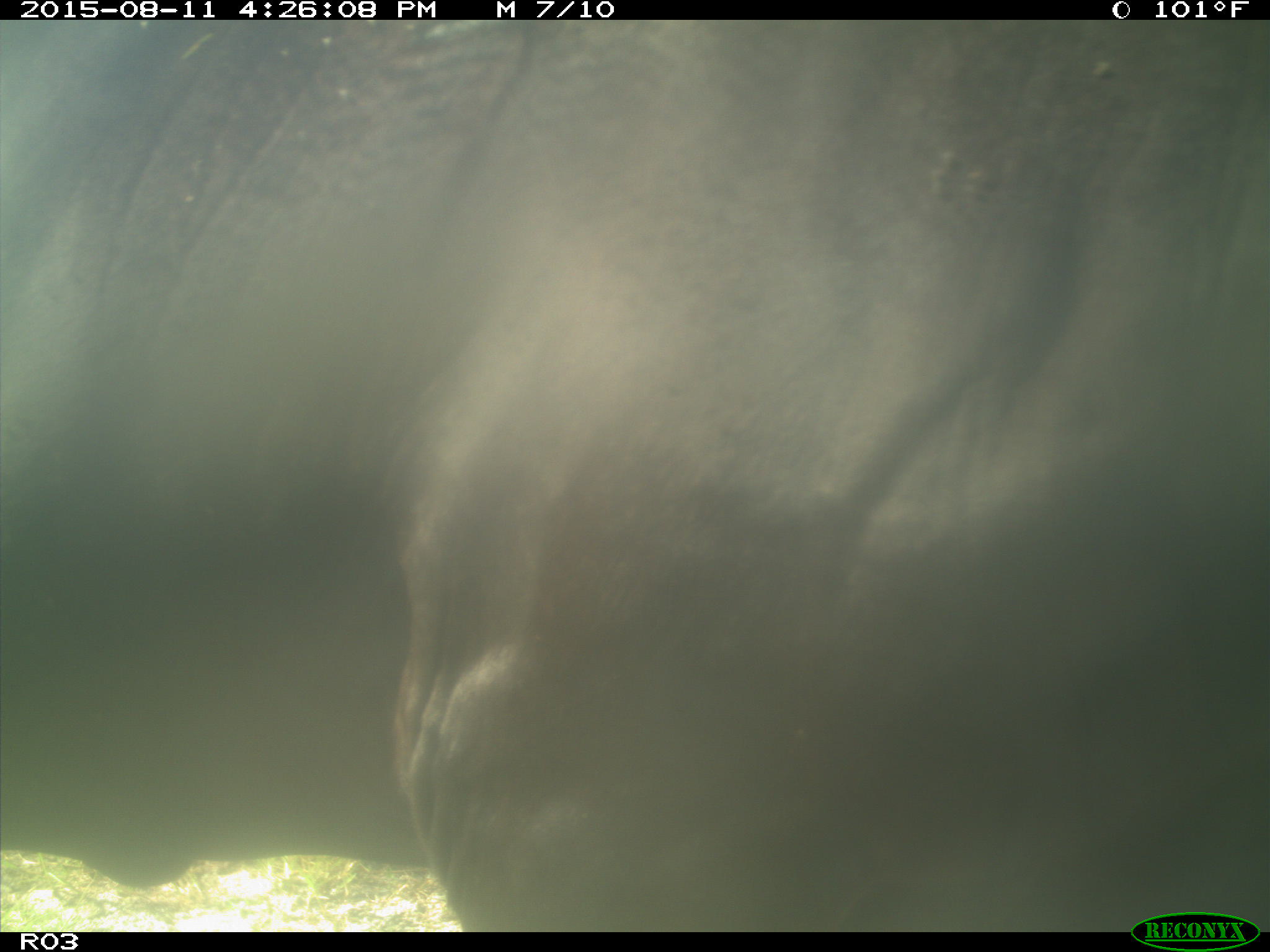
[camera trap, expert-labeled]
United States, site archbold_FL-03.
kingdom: Animalia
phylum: Chordata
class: Mammalia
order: Artiodactyla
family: Bovidae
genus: Bos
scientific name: Bos taurus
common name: domestic cow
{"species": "Bos taurus (domestic cow)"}